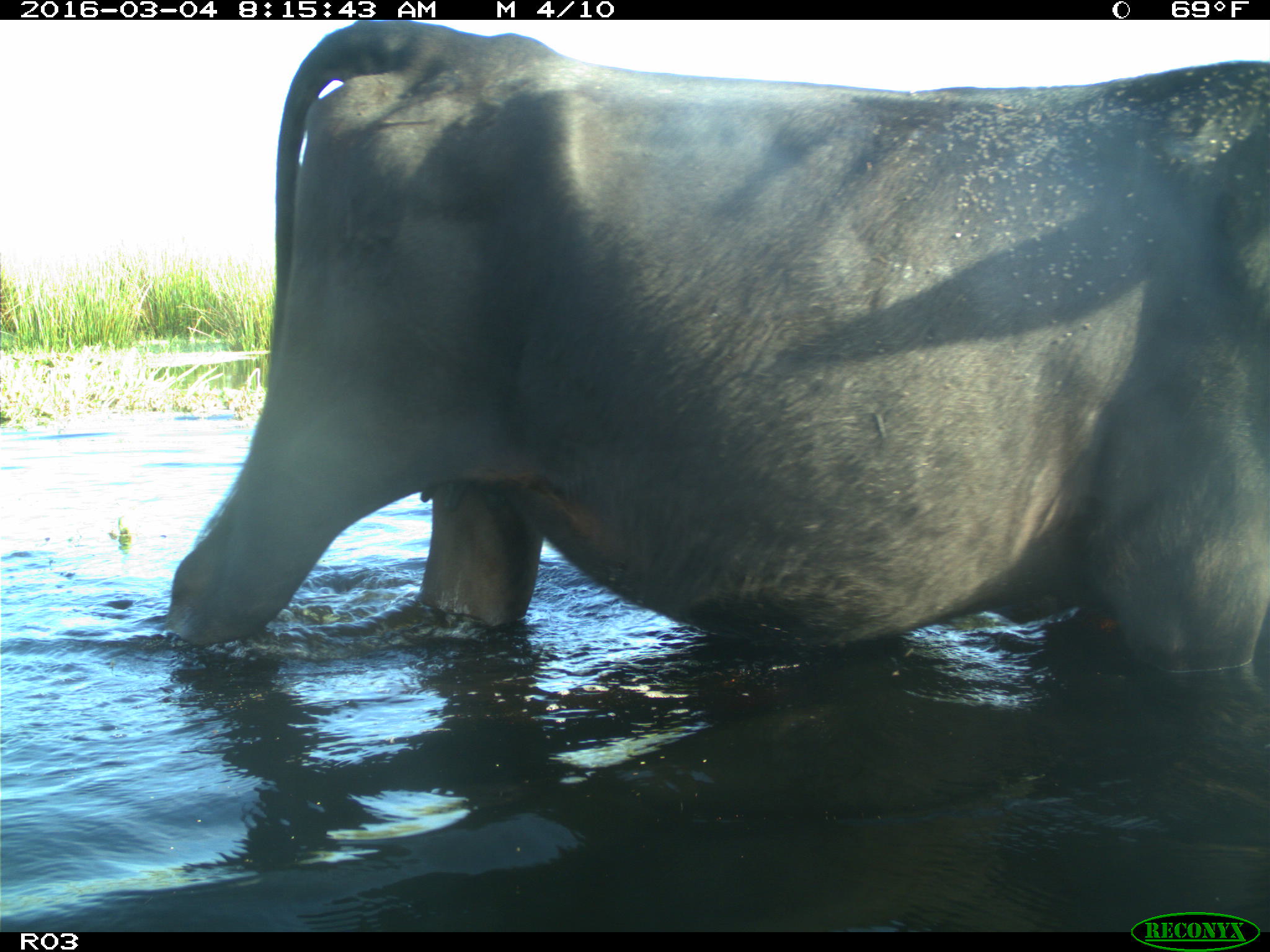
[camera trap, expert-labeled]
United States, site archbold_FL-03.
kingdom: Animalia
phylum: Chordata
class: Mammalia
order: Artiodactyla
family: Bovidae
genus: Bos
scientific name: Bos taurus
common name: domestic cow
Bos taurus (domestic cow).